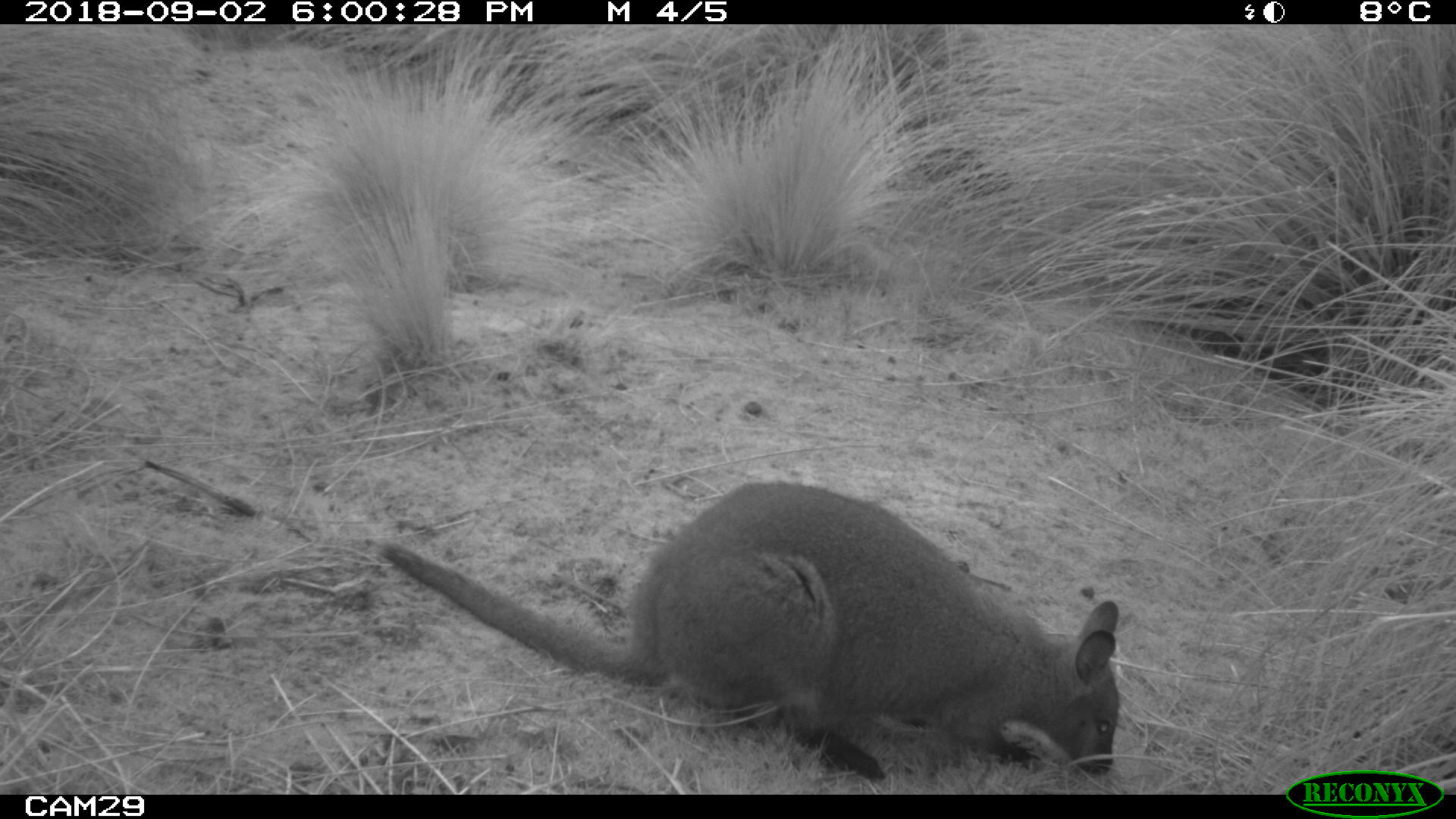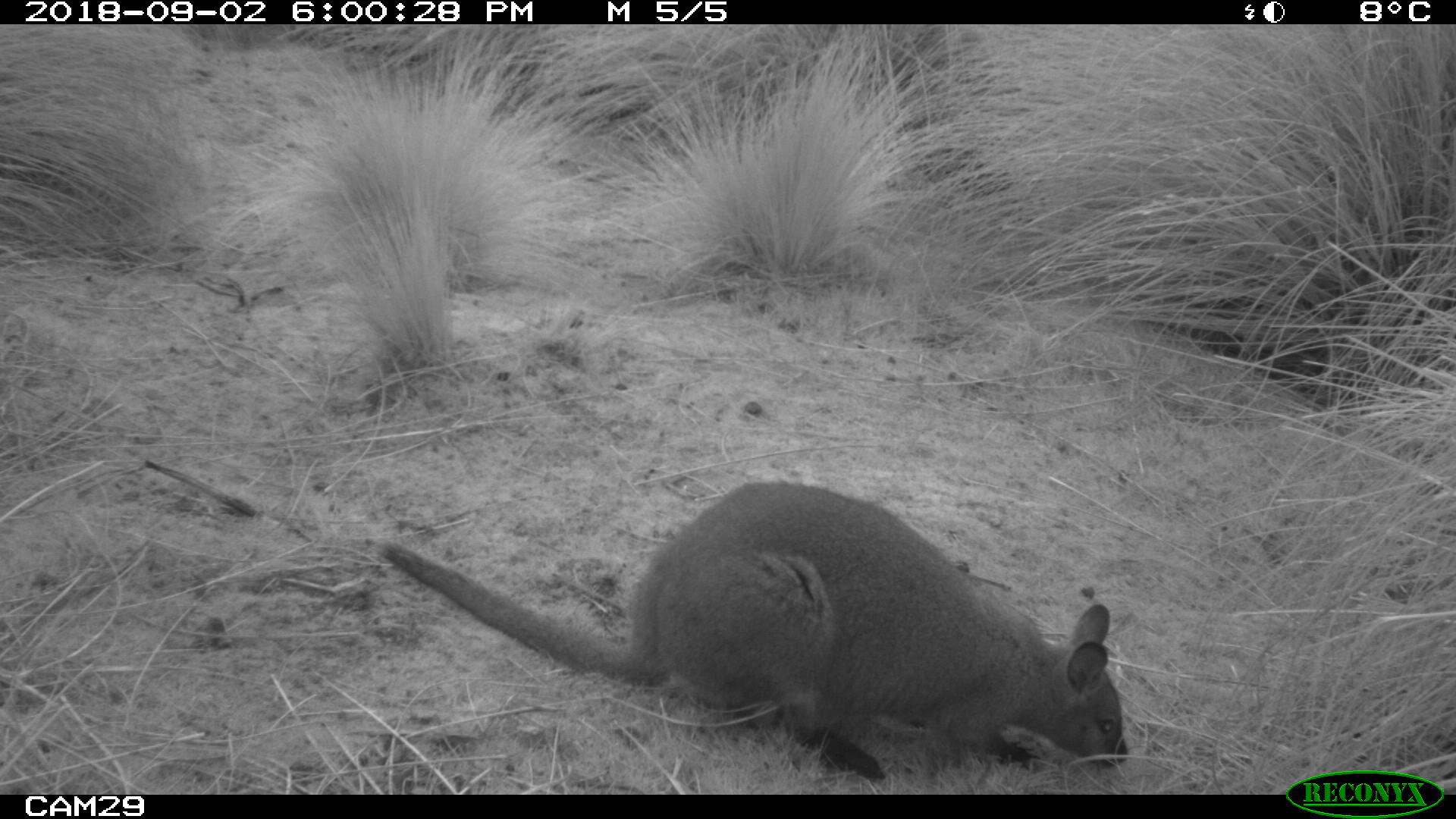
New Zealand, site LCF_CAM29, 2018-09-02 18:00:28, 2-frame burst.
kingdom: Animalia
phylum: Chordata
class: Mammalia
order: Diprotodontia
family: Macropodidae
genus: Notamacropus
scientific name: Notamacropus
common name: wallaby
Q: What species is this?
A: Wallaby (Notamacropus).